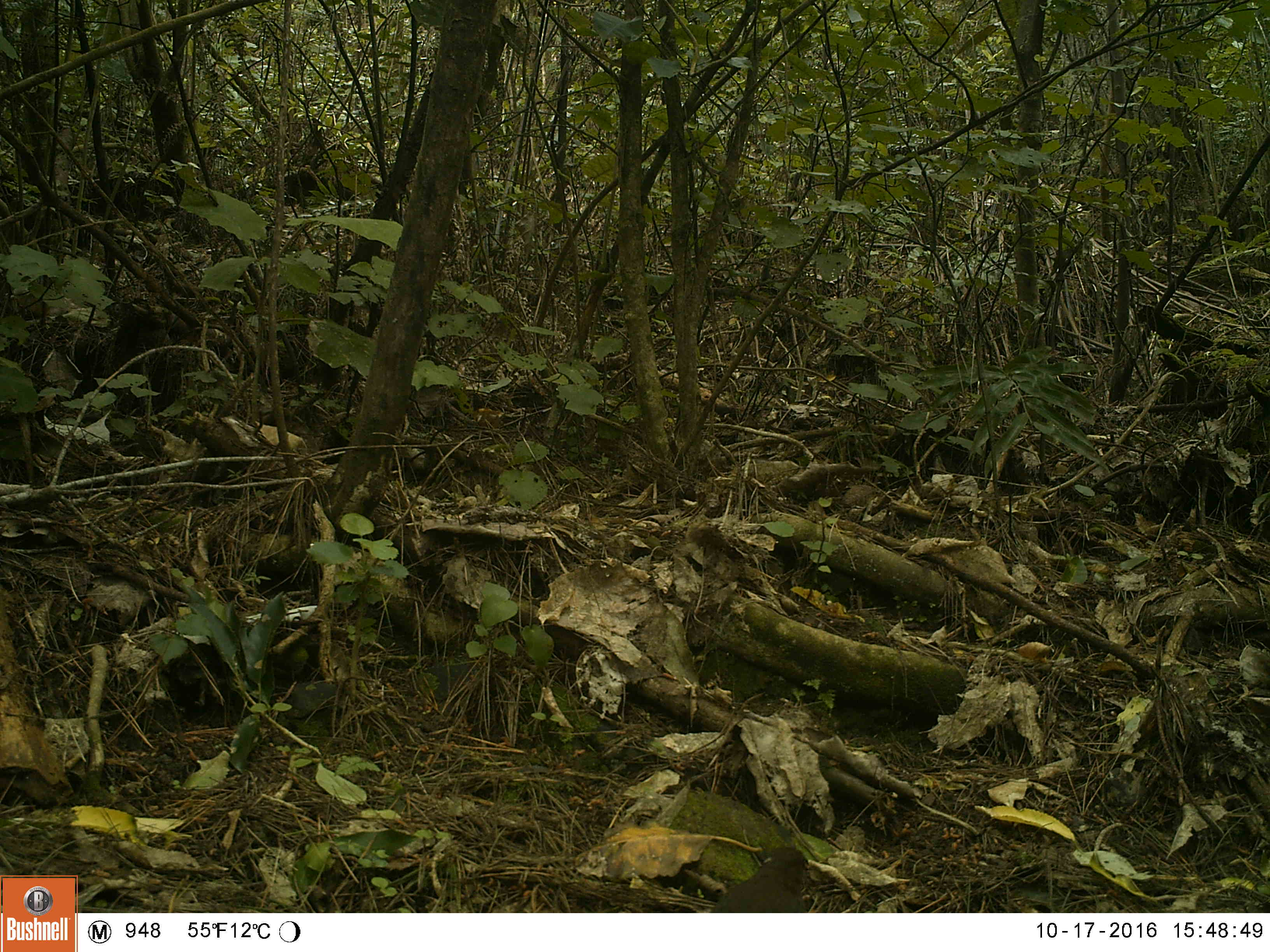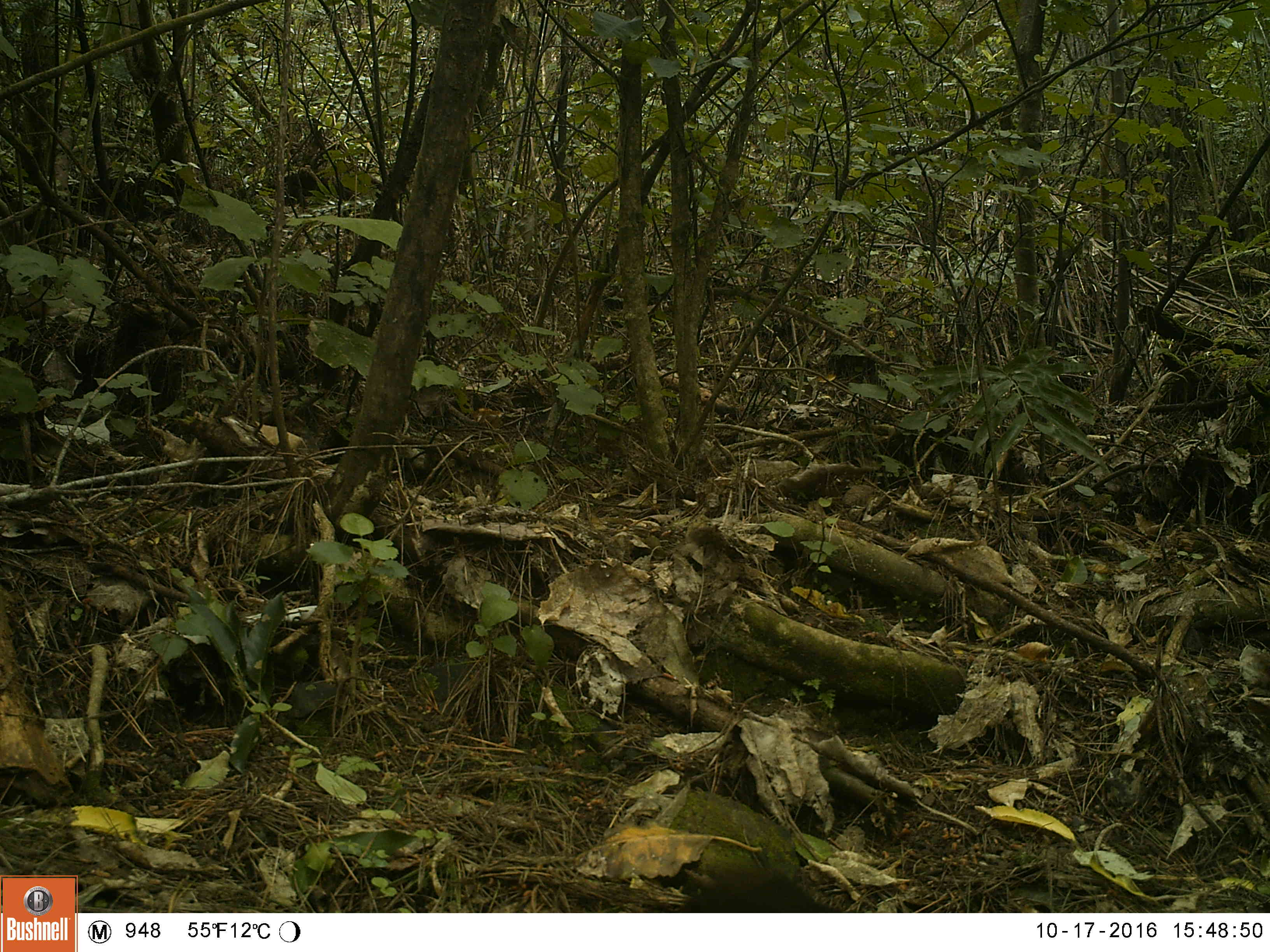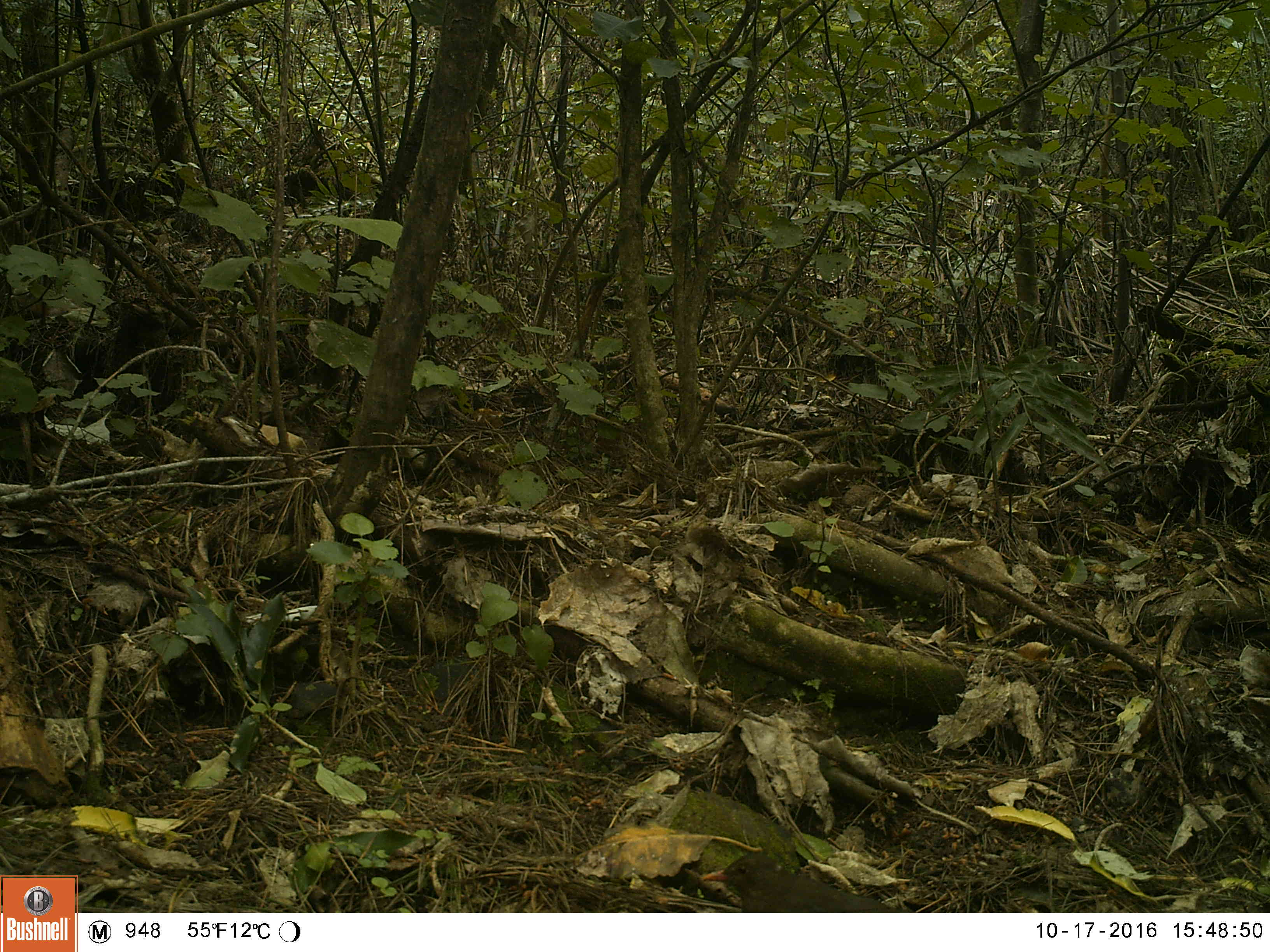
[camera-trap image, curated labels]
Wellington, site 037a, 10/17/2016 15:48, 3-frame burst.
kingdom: Animalia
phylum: Chordata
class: Aves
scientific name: Aves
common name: bird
Bird (Aves).